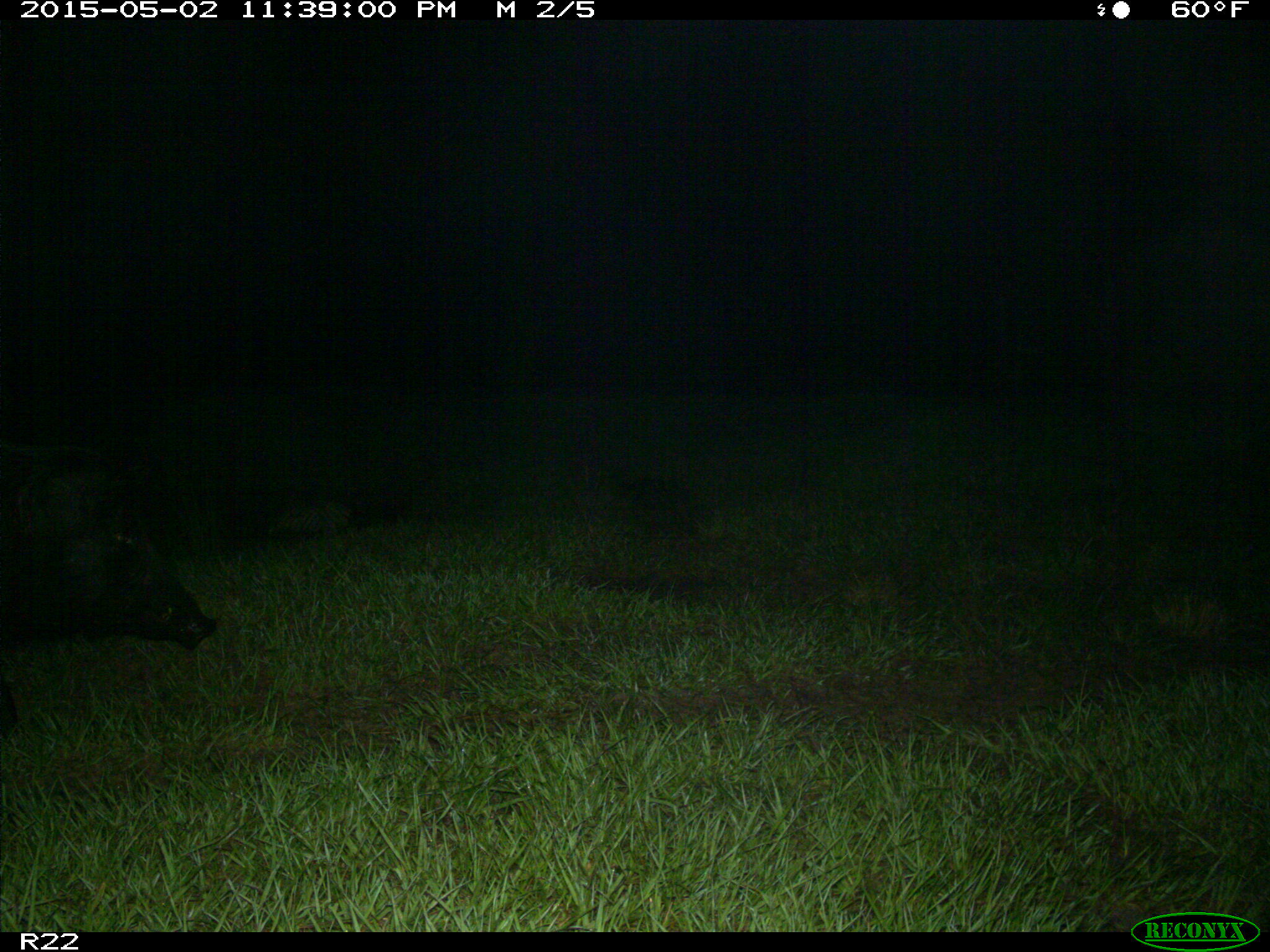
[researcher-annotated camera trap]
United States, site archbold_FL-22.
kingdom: Animalia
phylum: Chordata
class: Mammalia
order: Artiodactyla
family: Suidae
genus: Sus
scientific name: Sus scrofa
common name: wild boar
Sus scrofa (wild boar).